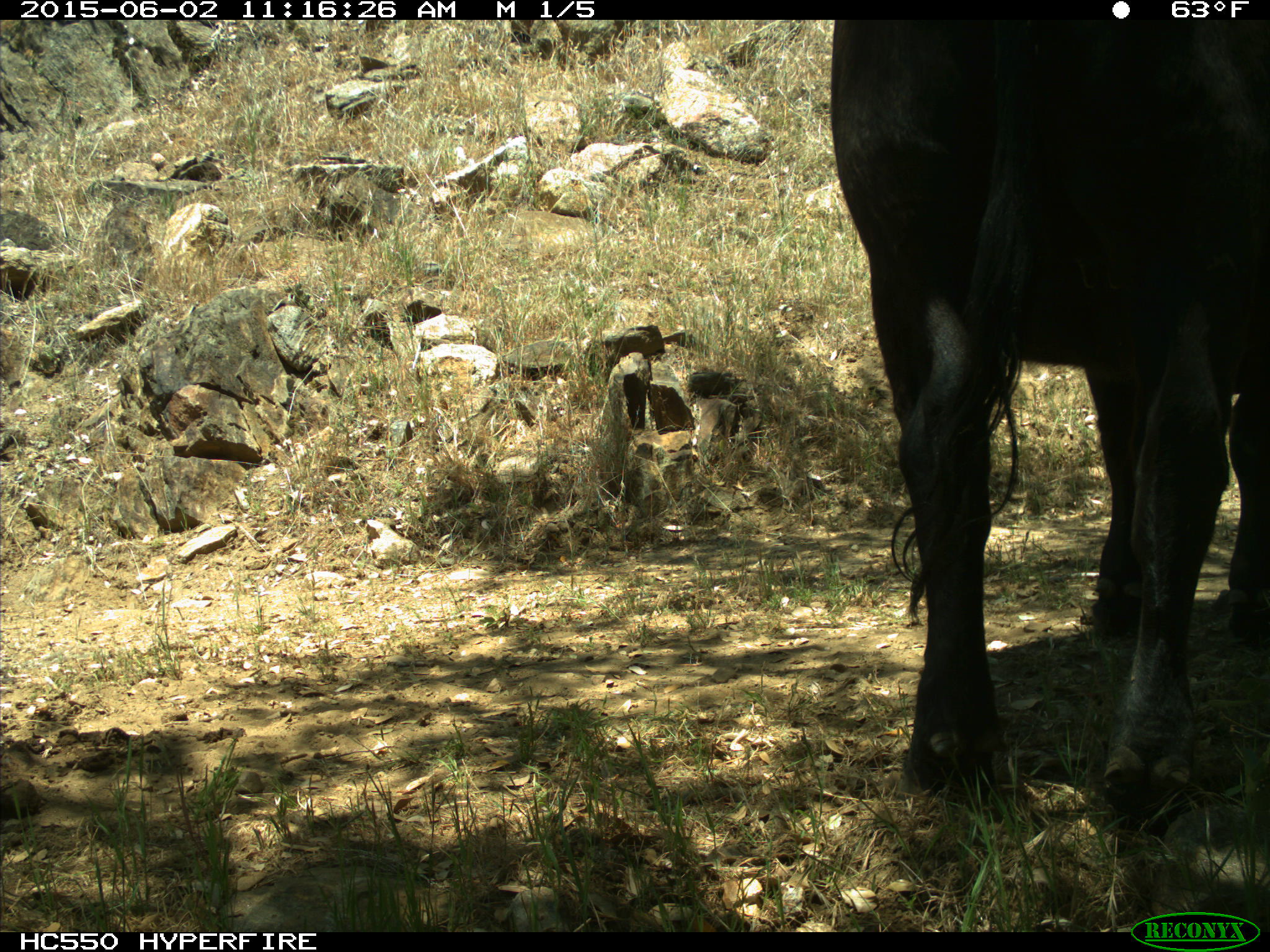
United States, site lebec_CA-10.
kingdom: Animalia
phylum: Chordata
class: Mammalia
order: Artiodactyla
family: Bovidae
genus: Bos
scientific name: Bos taurus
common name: domestic cow